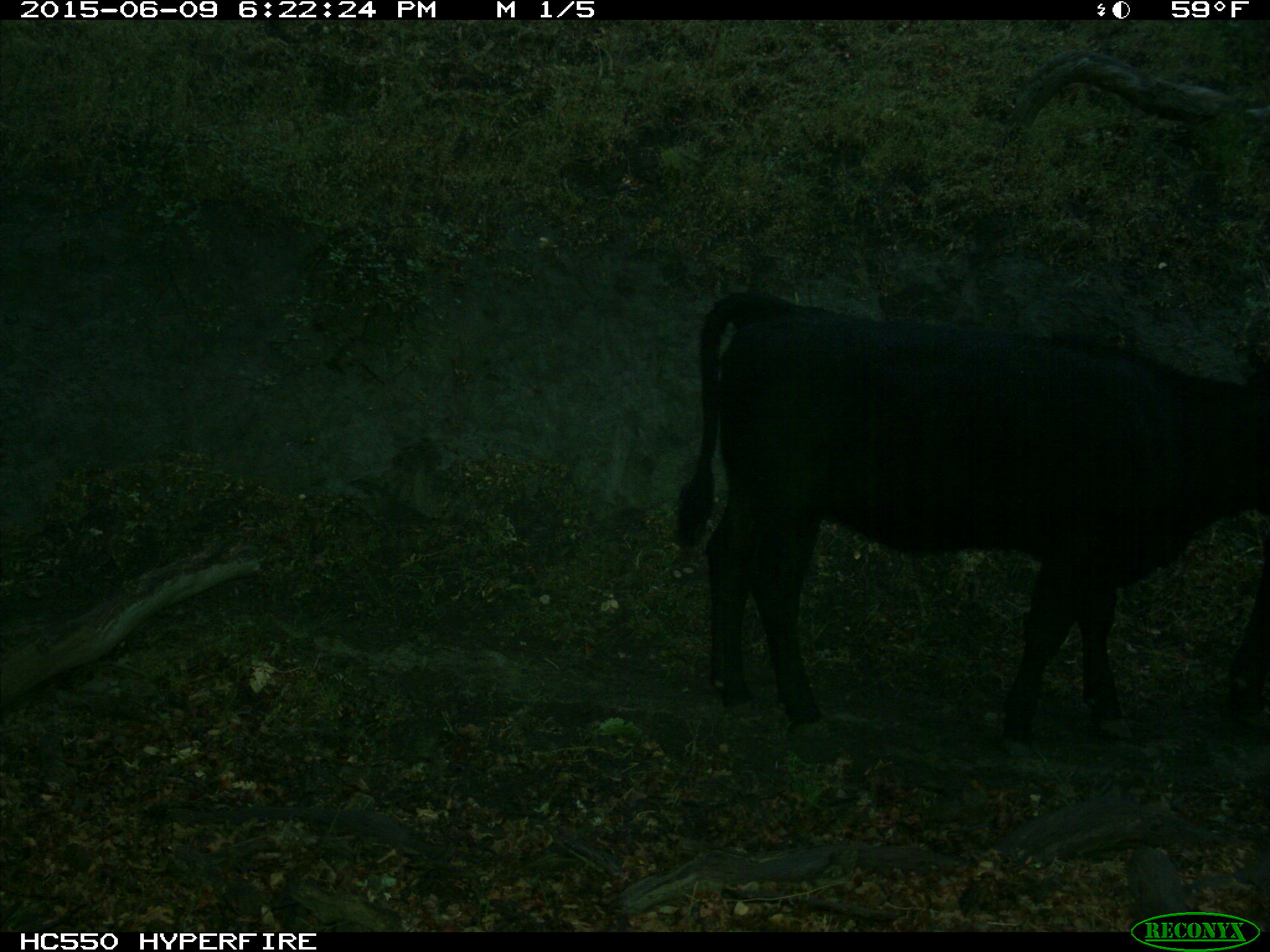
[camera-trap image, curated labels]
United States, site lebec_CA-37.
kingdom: Animalia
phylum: Chordata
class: Mammalia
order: Artiodactyla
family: Bovidae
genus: Bos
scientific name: Bos taurus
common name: domestic cow